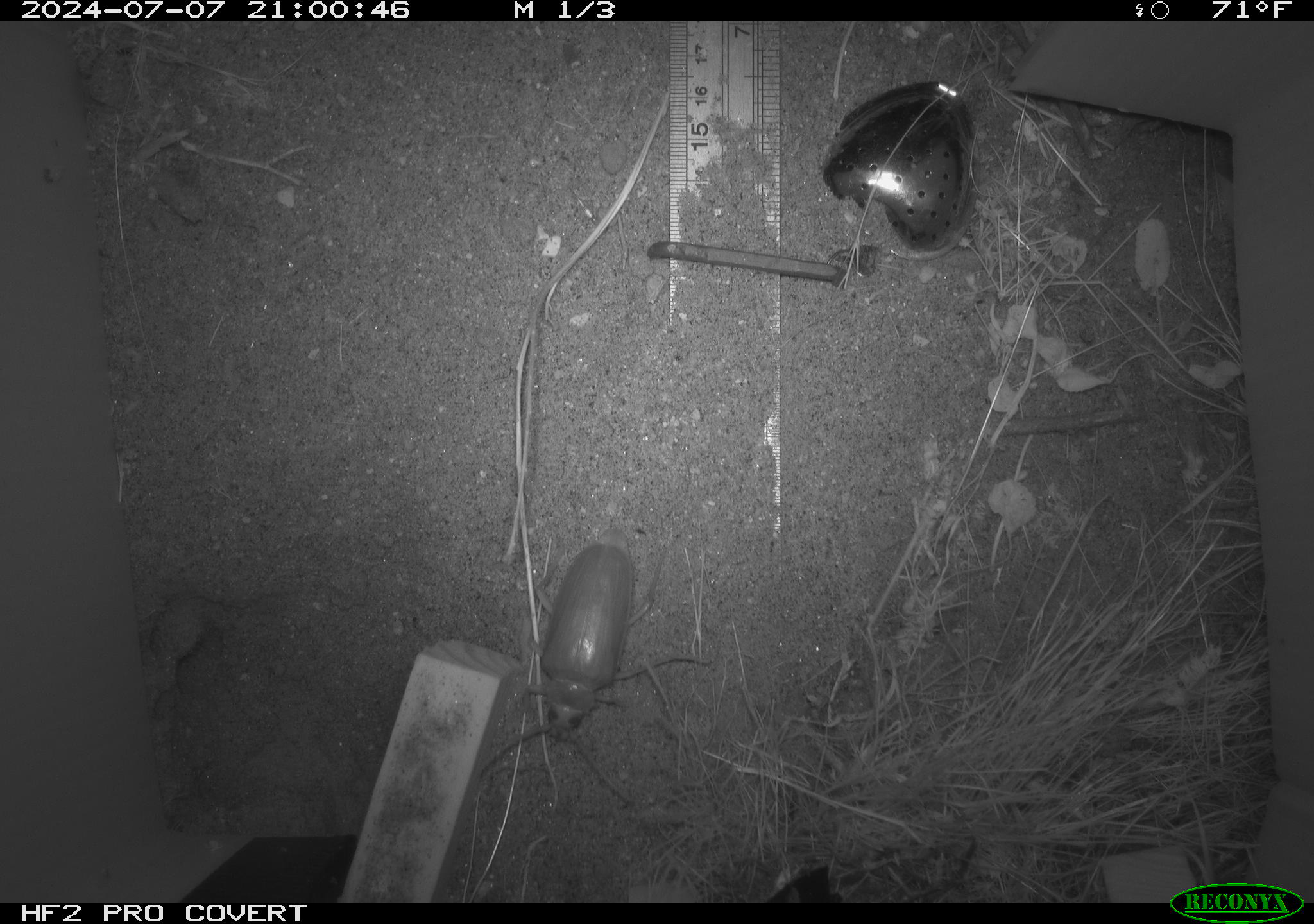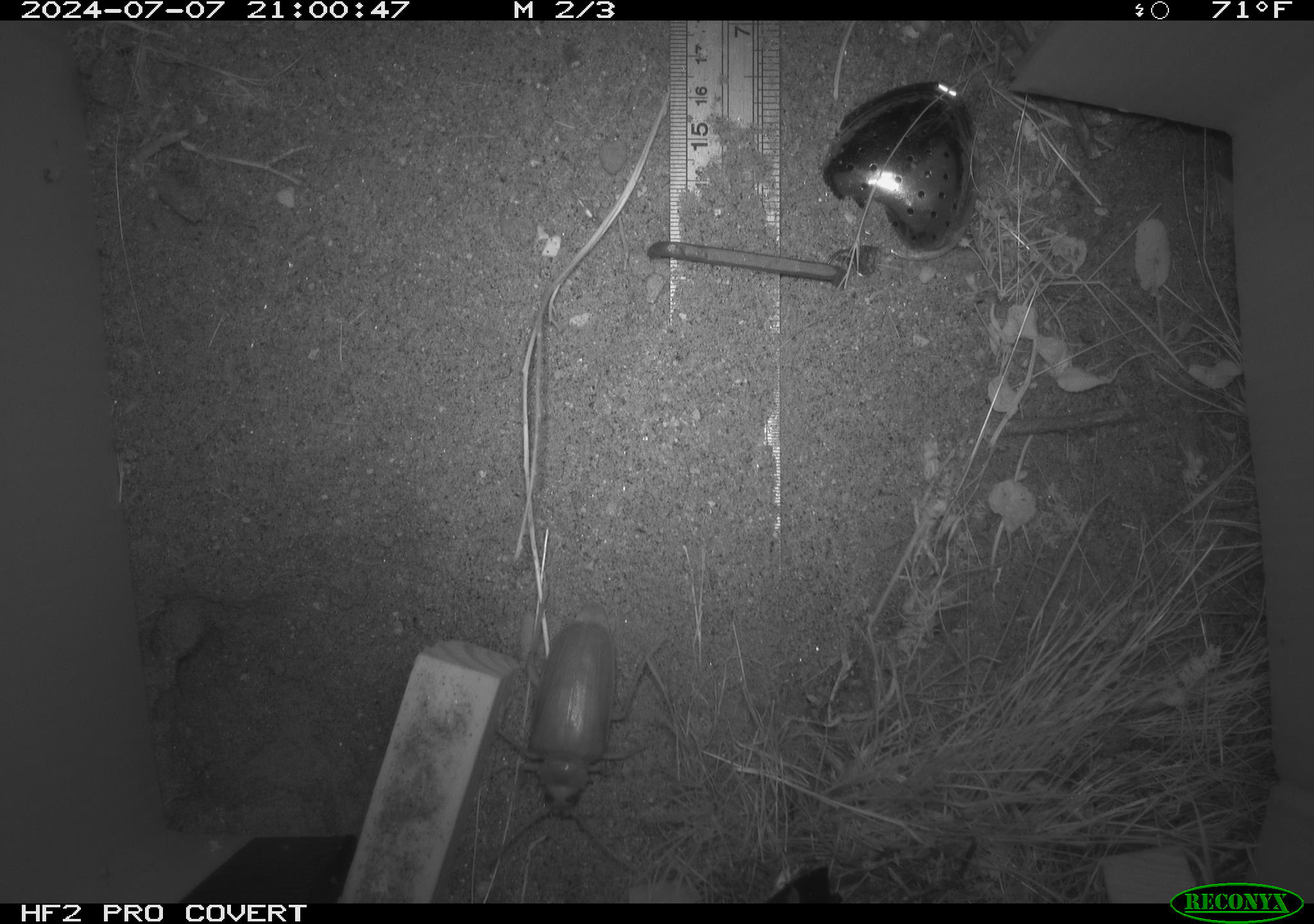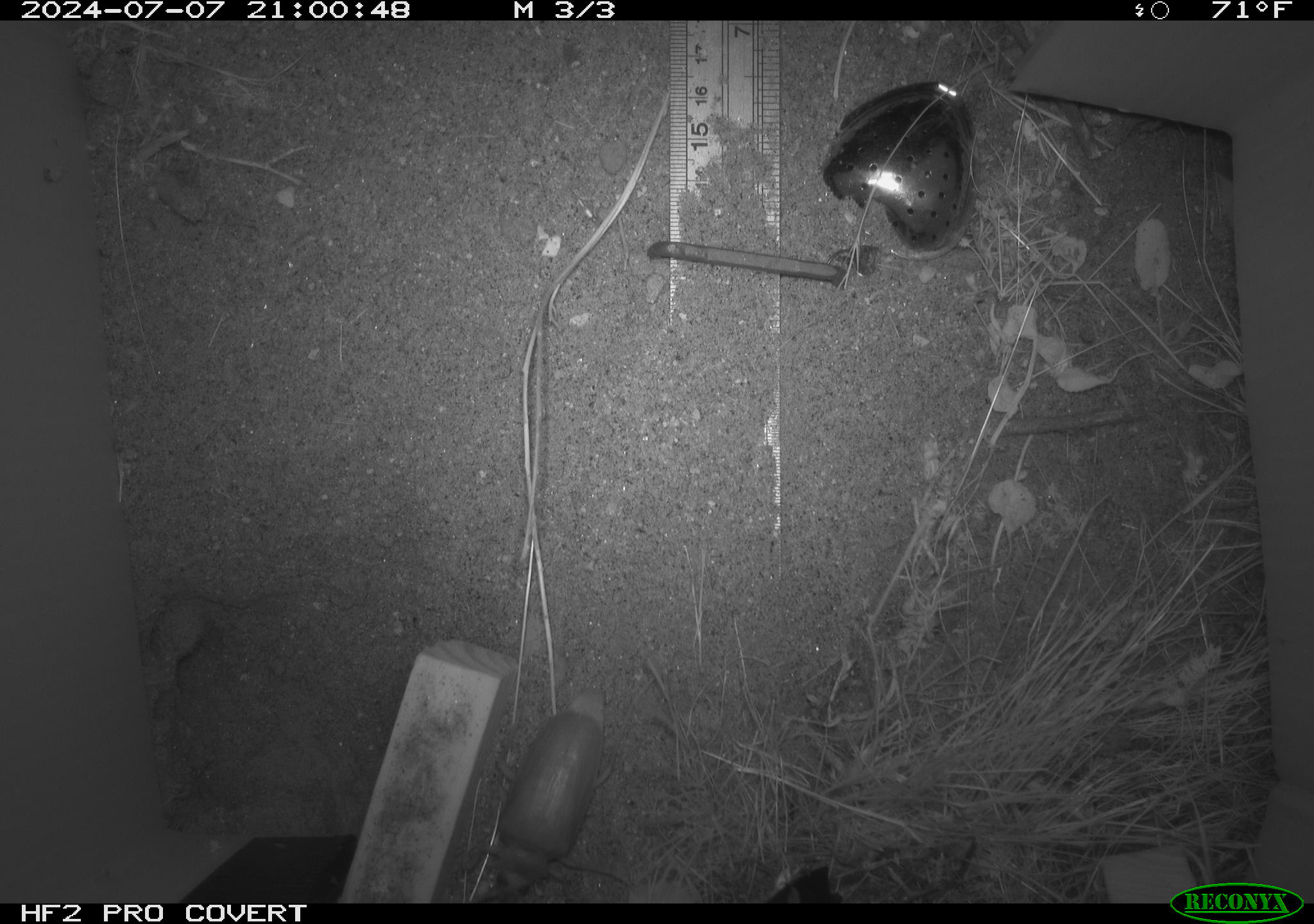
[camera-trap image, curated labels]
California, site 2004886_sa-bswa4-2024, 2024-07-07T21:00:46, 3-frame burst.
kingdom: Animalia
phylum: Arthropoda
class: Insecta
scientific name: Insecta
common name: insect